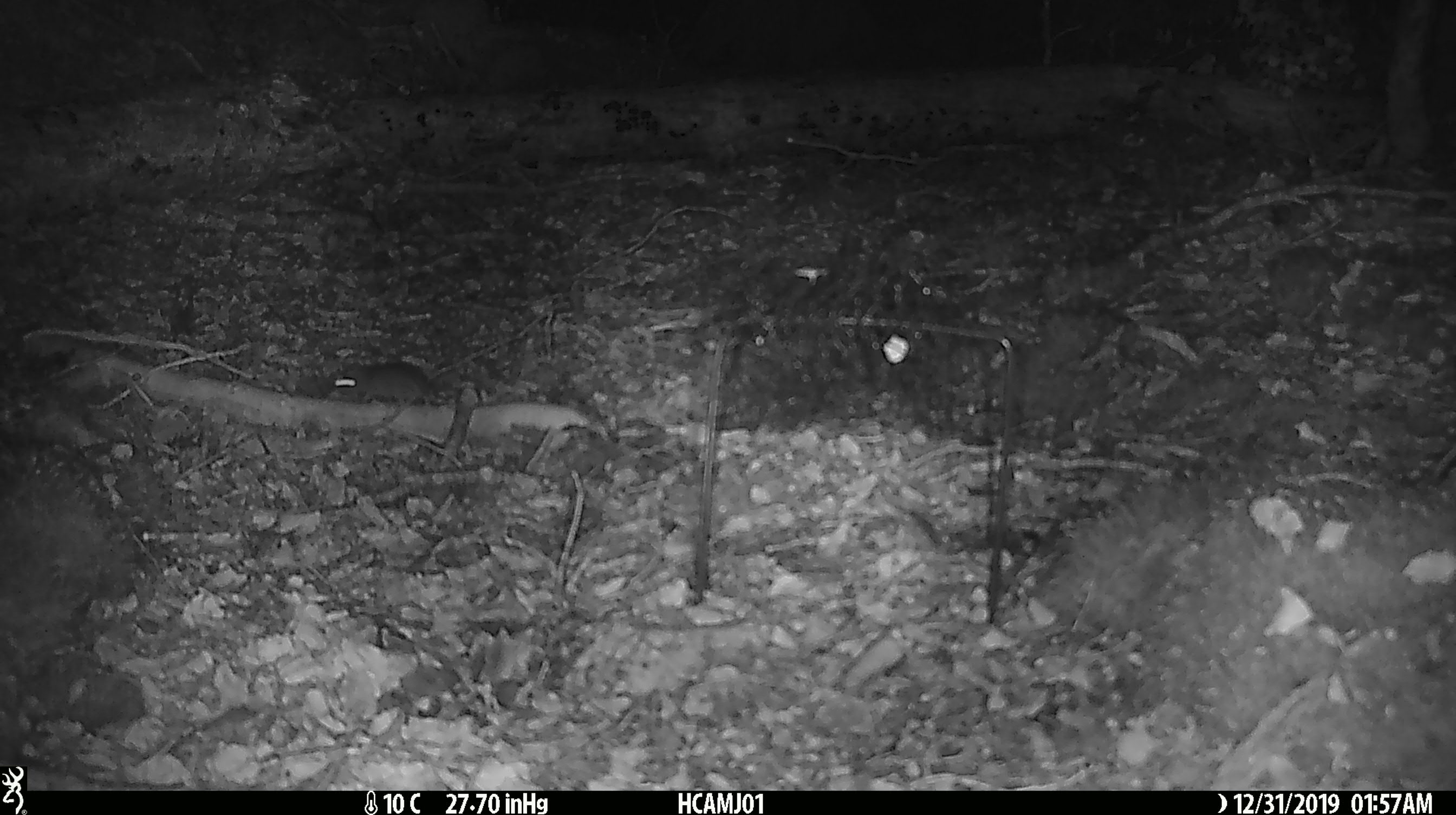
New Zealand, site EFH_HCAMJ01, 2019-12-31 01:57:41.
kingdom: Animalia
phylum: Chordata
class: Mammalia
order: Rodentia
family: Muridae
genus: Mus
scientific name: Mus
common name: mouse